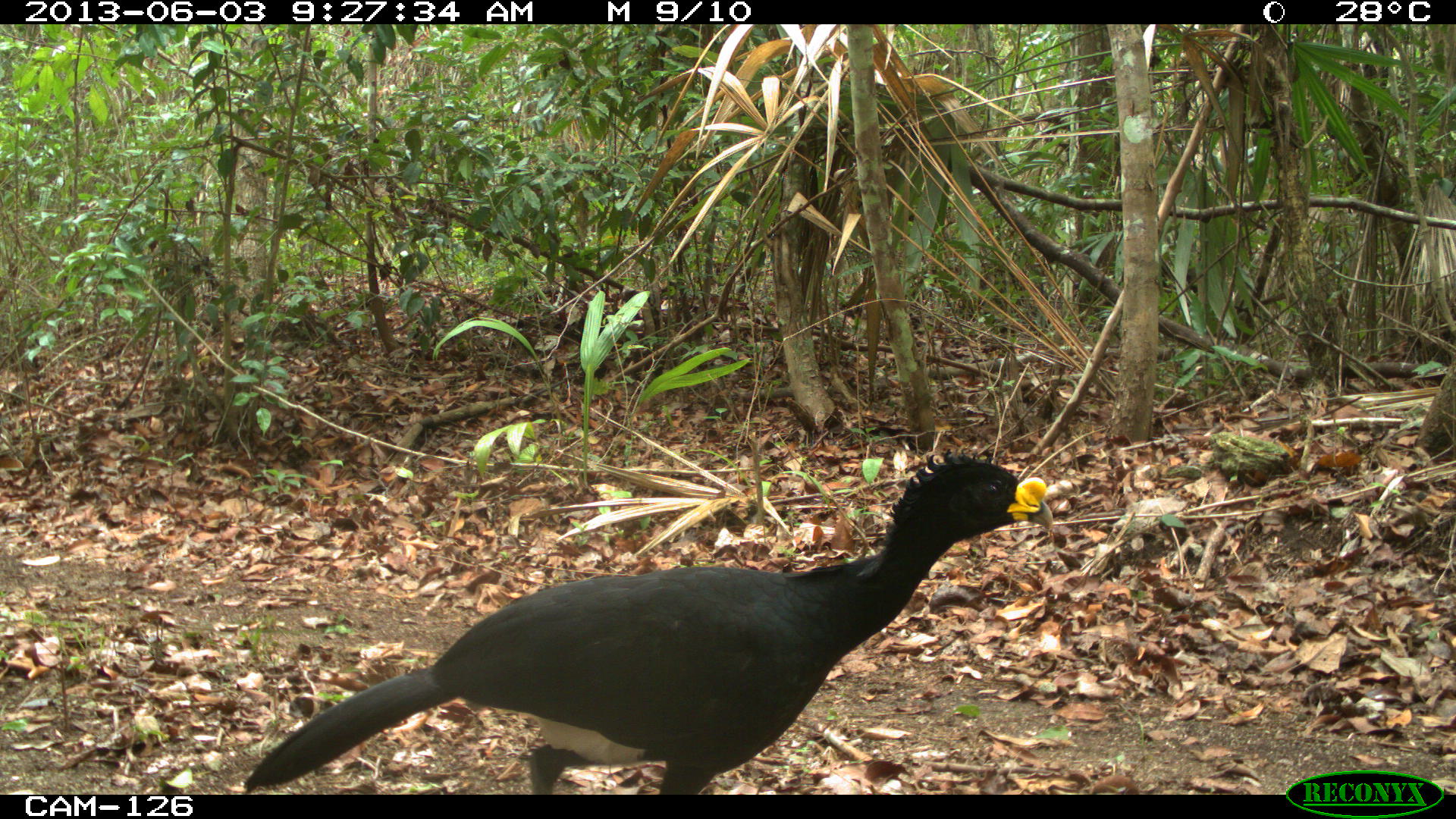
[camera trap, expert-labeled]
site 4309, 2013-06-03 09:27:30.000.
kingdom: Animalia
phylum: Chordata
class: Aves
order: Galliformes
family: Cracidae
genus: Crax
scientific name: Crax rubra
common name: great curassow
Crax rubra (great curassow), count 1, sex male.